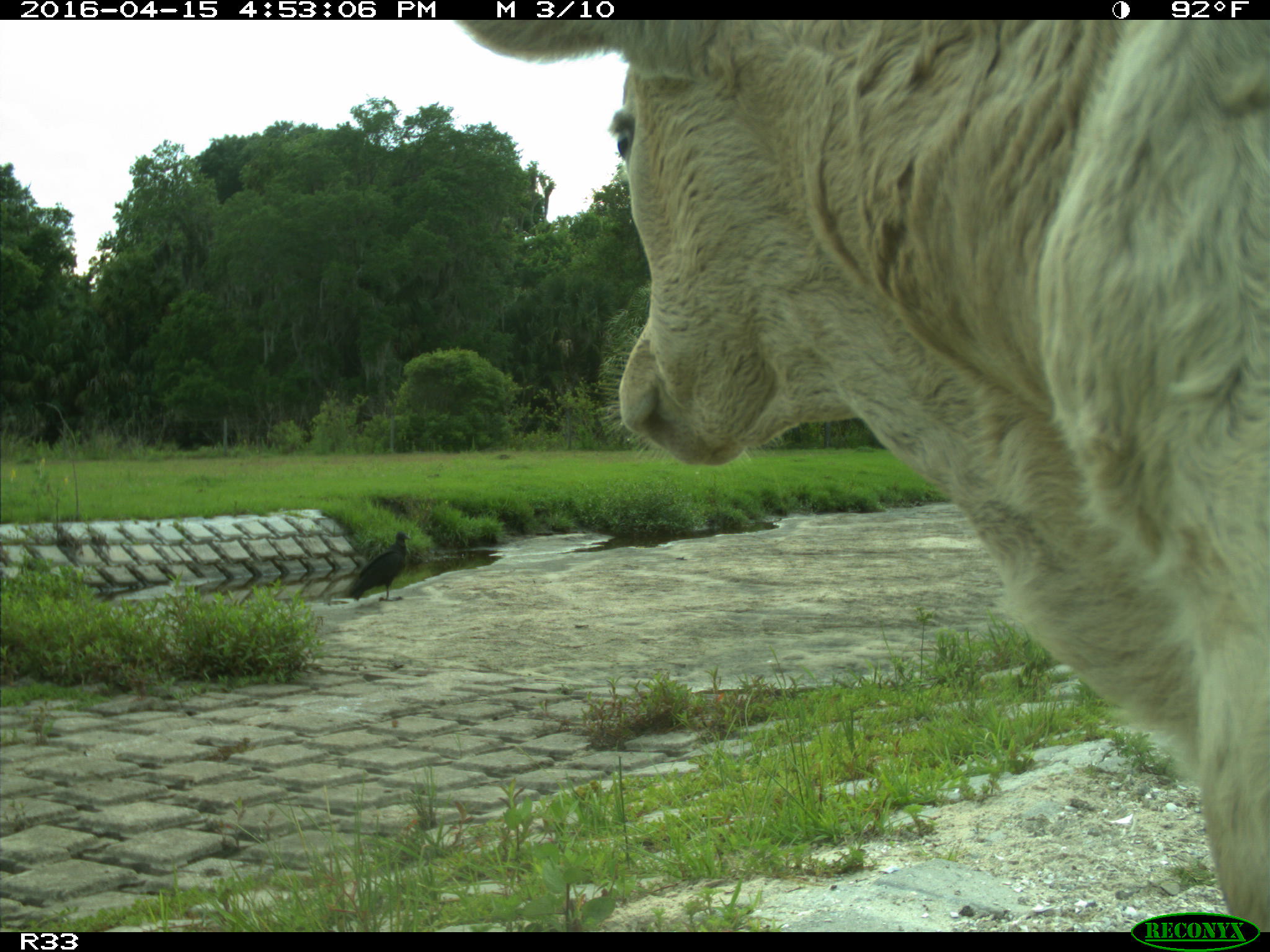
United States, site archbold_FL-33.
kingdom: Animalia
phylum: Chordata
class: Mammalia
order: Artiodactyla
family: Bovidae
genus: Bos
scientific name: Bos taurus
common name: domestic cow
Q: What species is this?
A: Bos taurus (domestic cow).